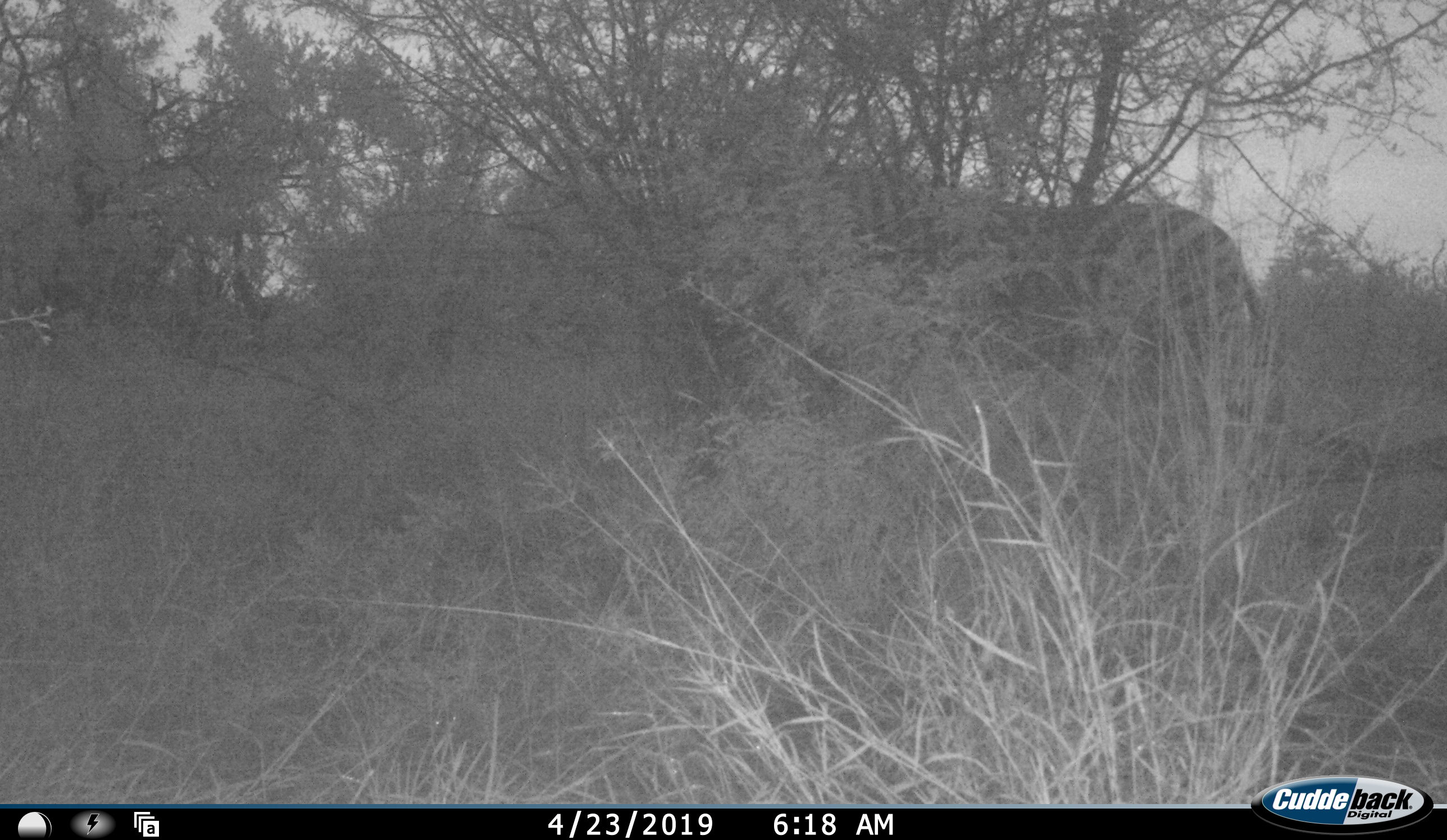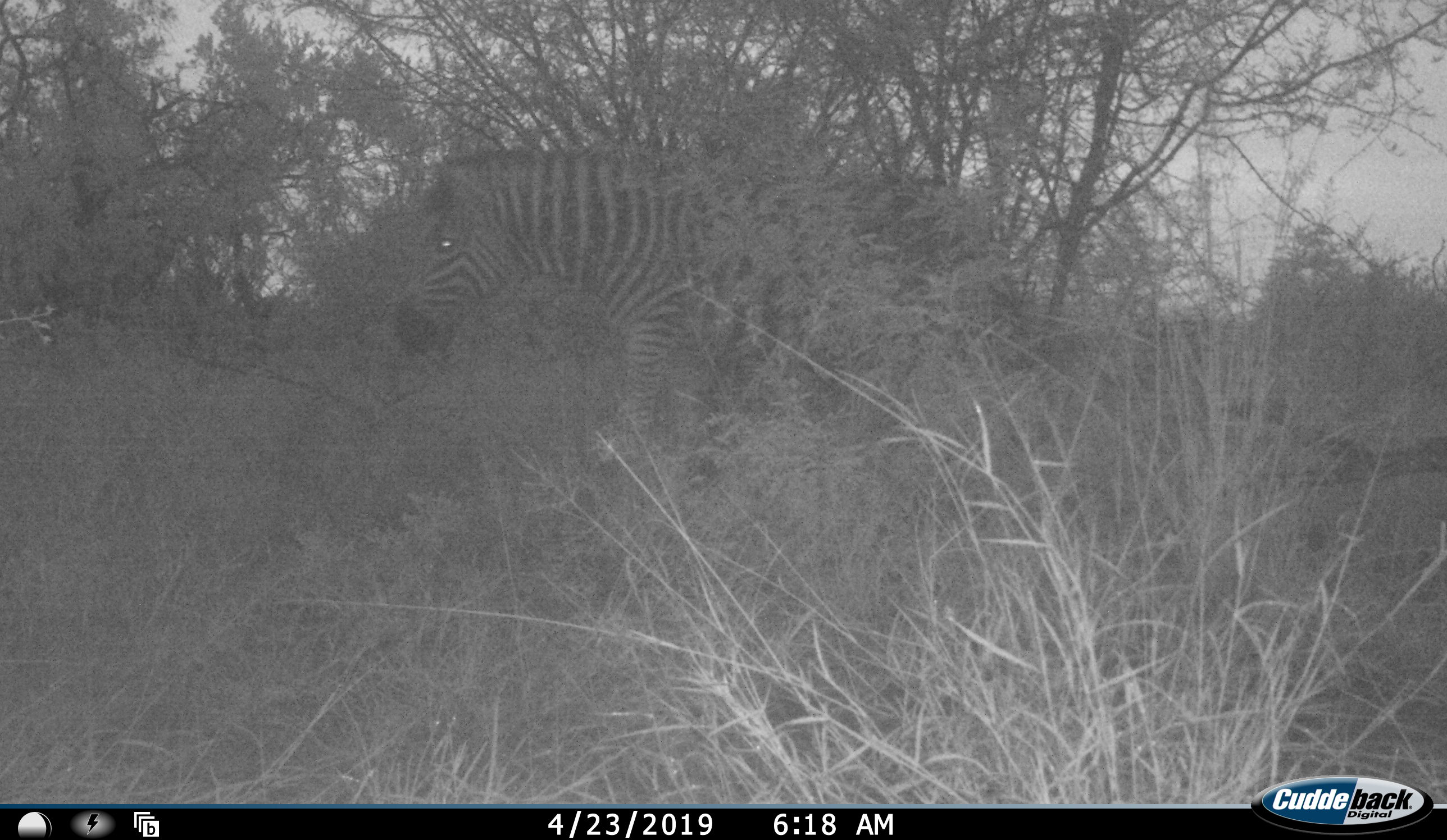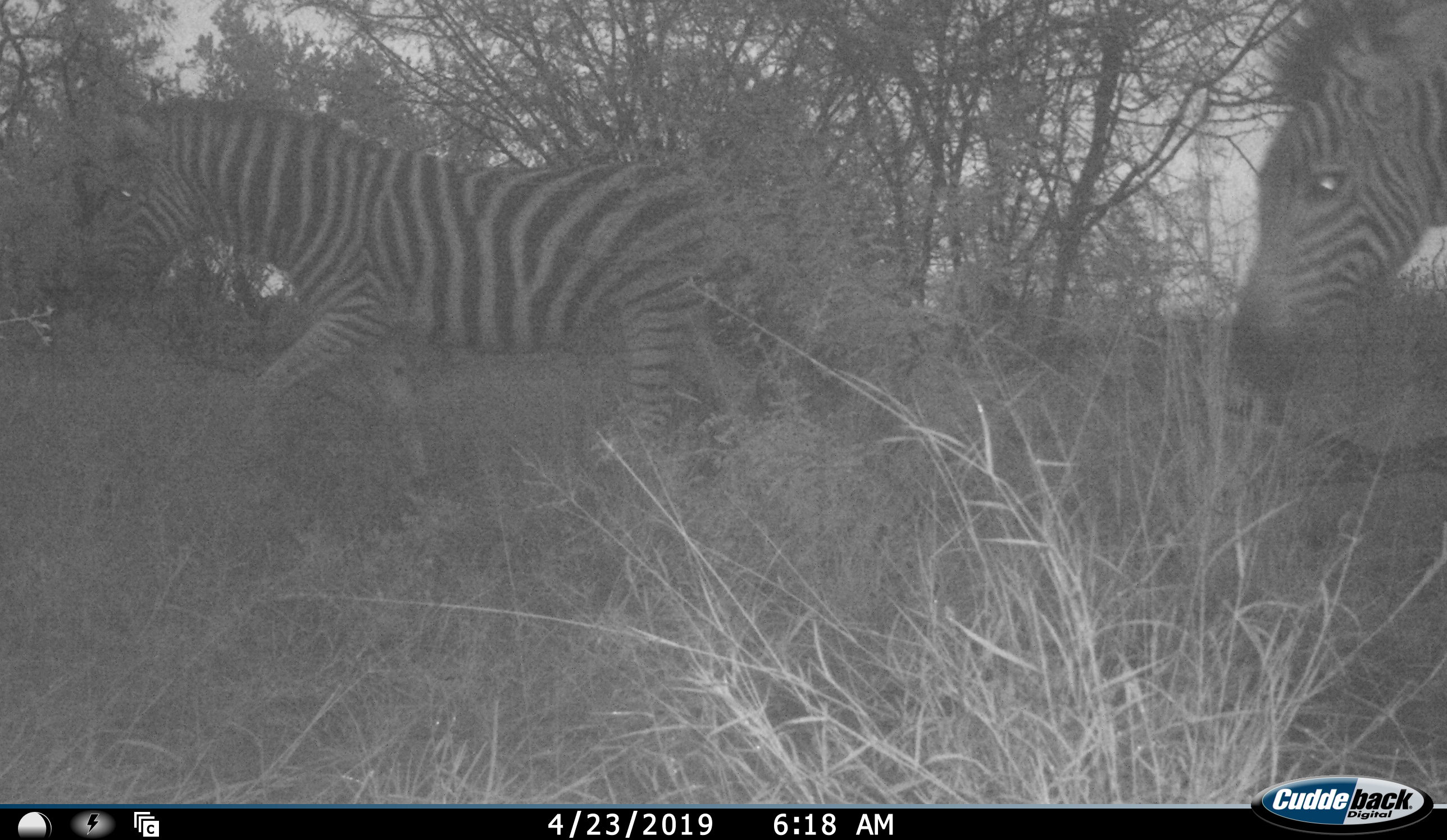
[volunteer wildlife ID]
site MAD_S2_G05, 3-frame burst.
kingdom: Animalia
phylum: Chordata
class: Mammalia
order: Perissodactyla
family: Equidae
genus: Equus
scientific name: Equus quagga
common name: plains zebra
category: zebraplains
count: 2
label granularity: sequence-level